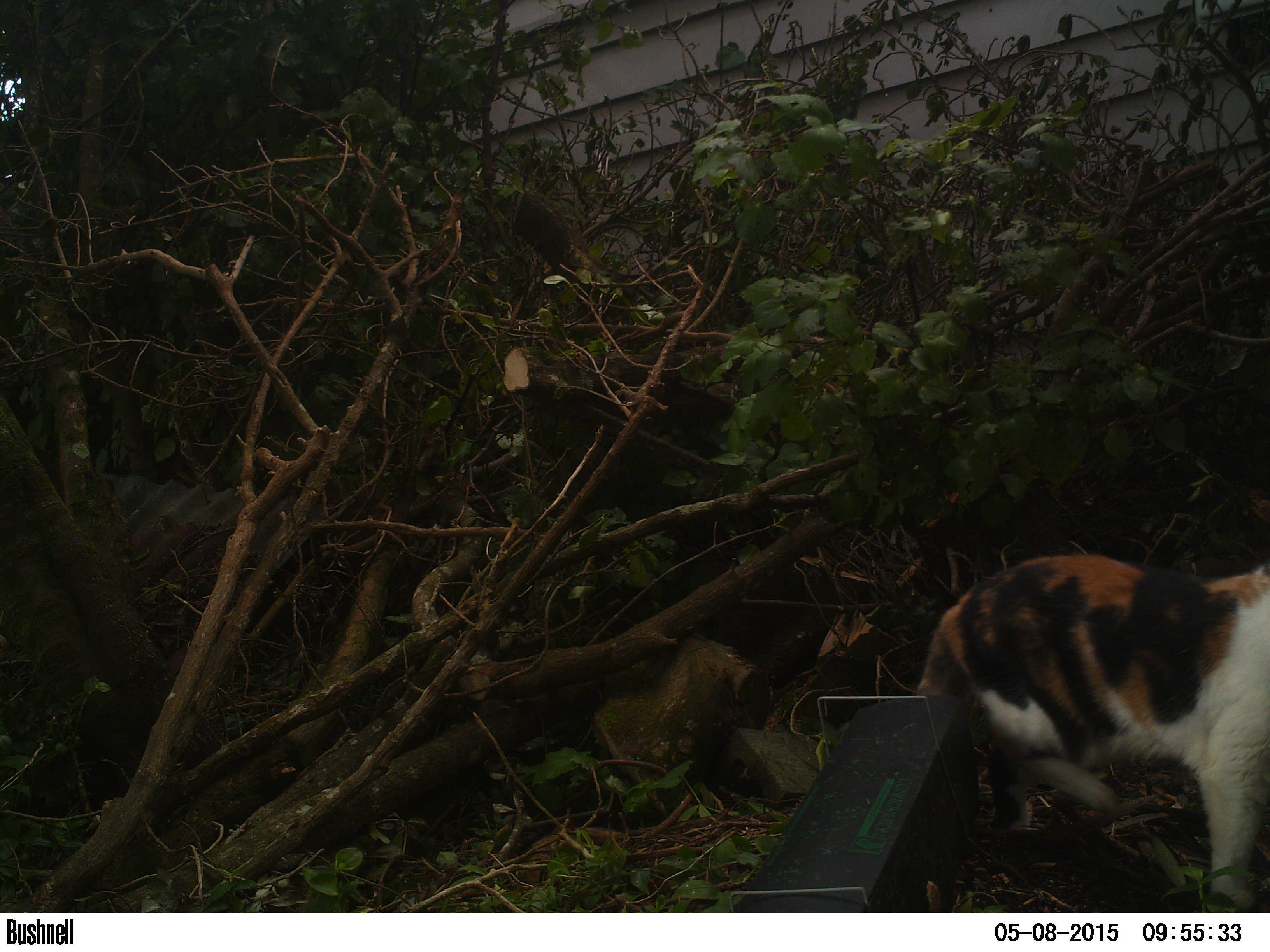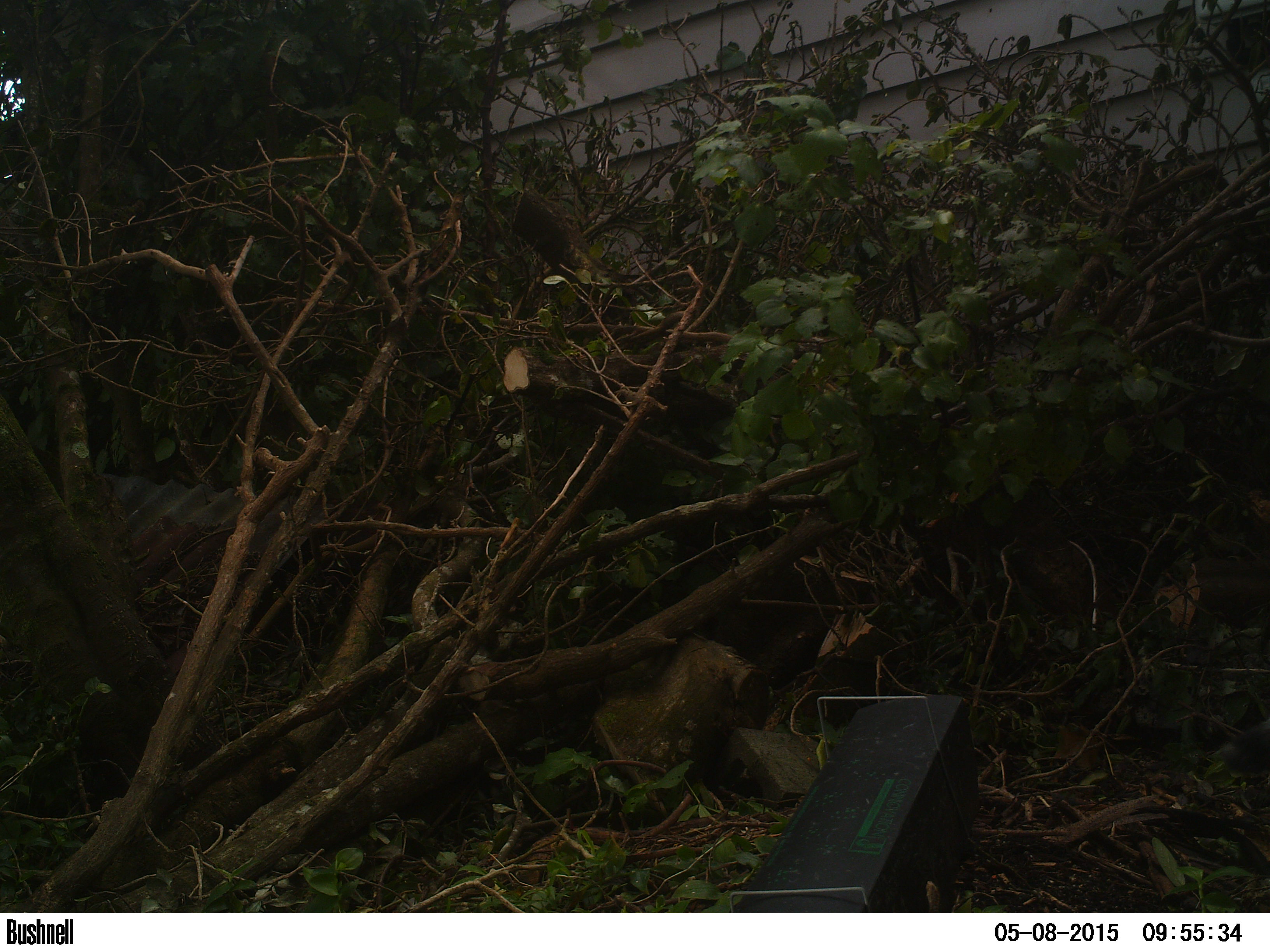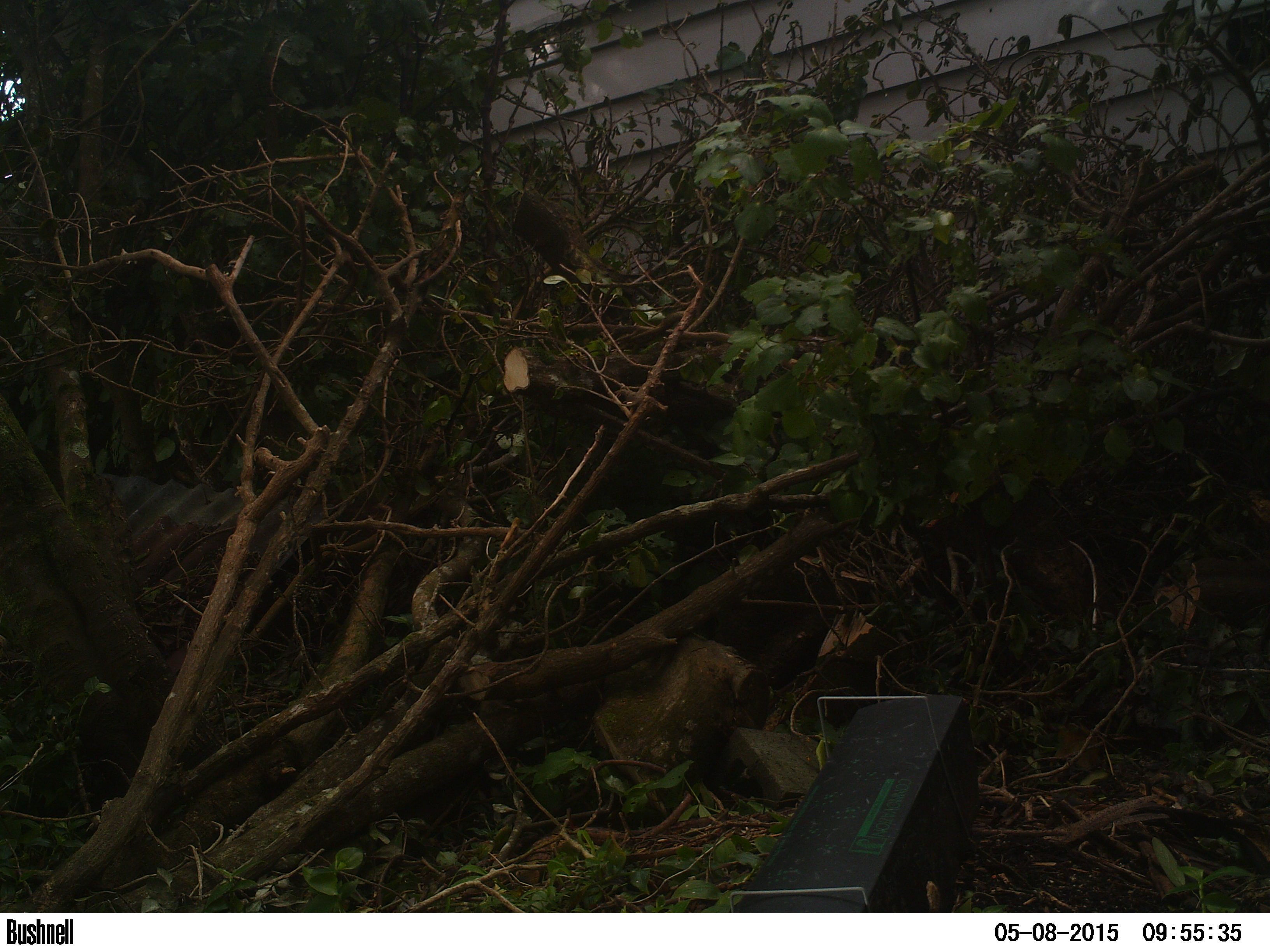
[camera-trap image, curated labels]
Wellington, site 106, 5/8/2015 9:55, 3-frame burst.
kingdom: Animalia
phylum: Chordata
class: Mammalia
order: Carnivora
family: Felidae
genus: Felis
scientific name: Felis catus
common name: cat